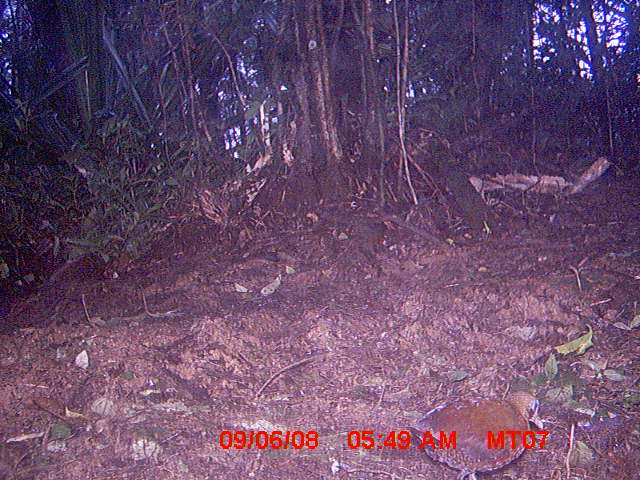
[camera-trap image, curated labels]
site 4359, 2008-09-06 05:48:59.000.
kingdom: Animalia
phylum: Chordata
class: Aves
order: Gruiformes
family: Sarothruridae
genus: Mentocrex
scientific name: Mentocrex kioloides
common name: madagascar wood rail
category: canirallus kioloides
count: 1